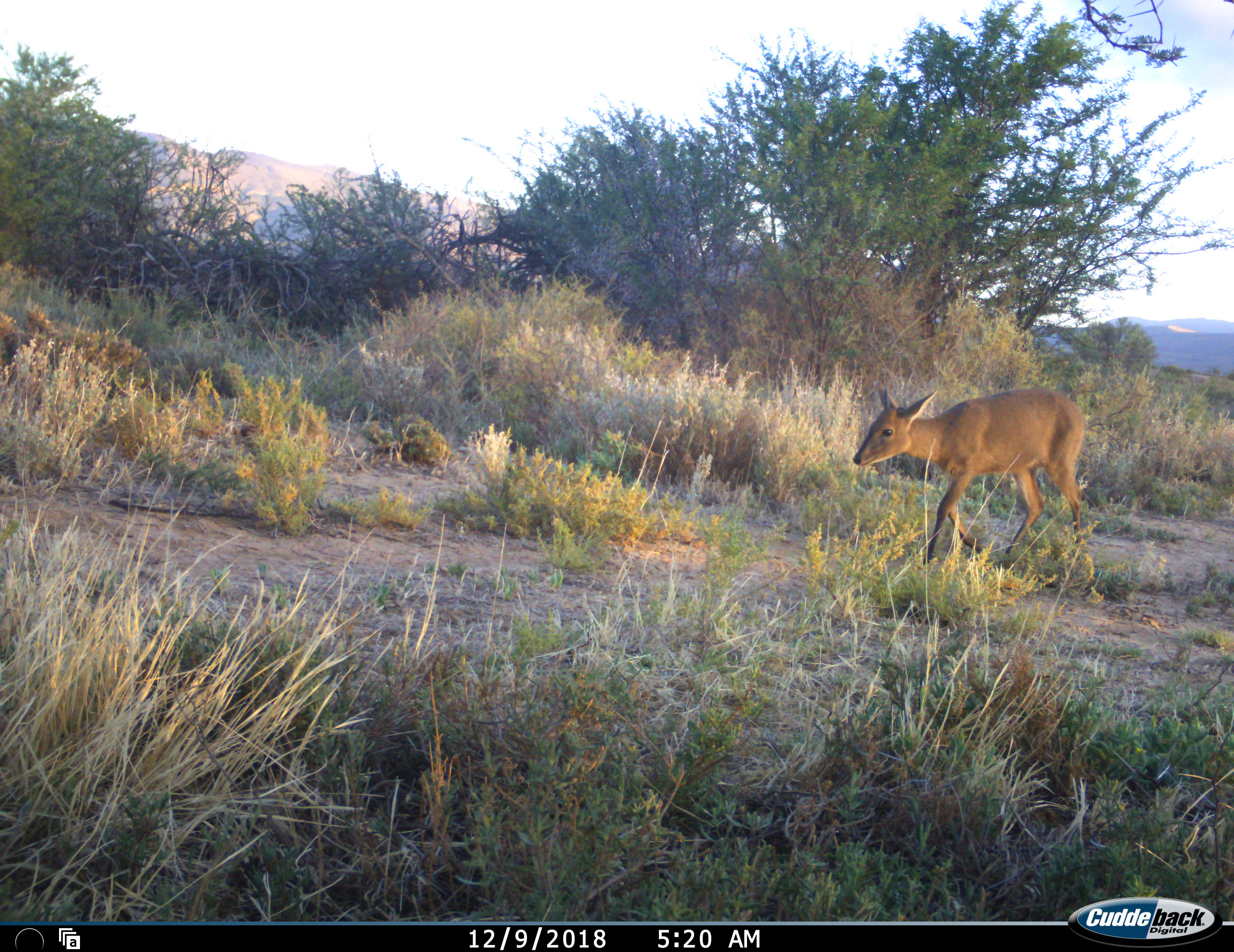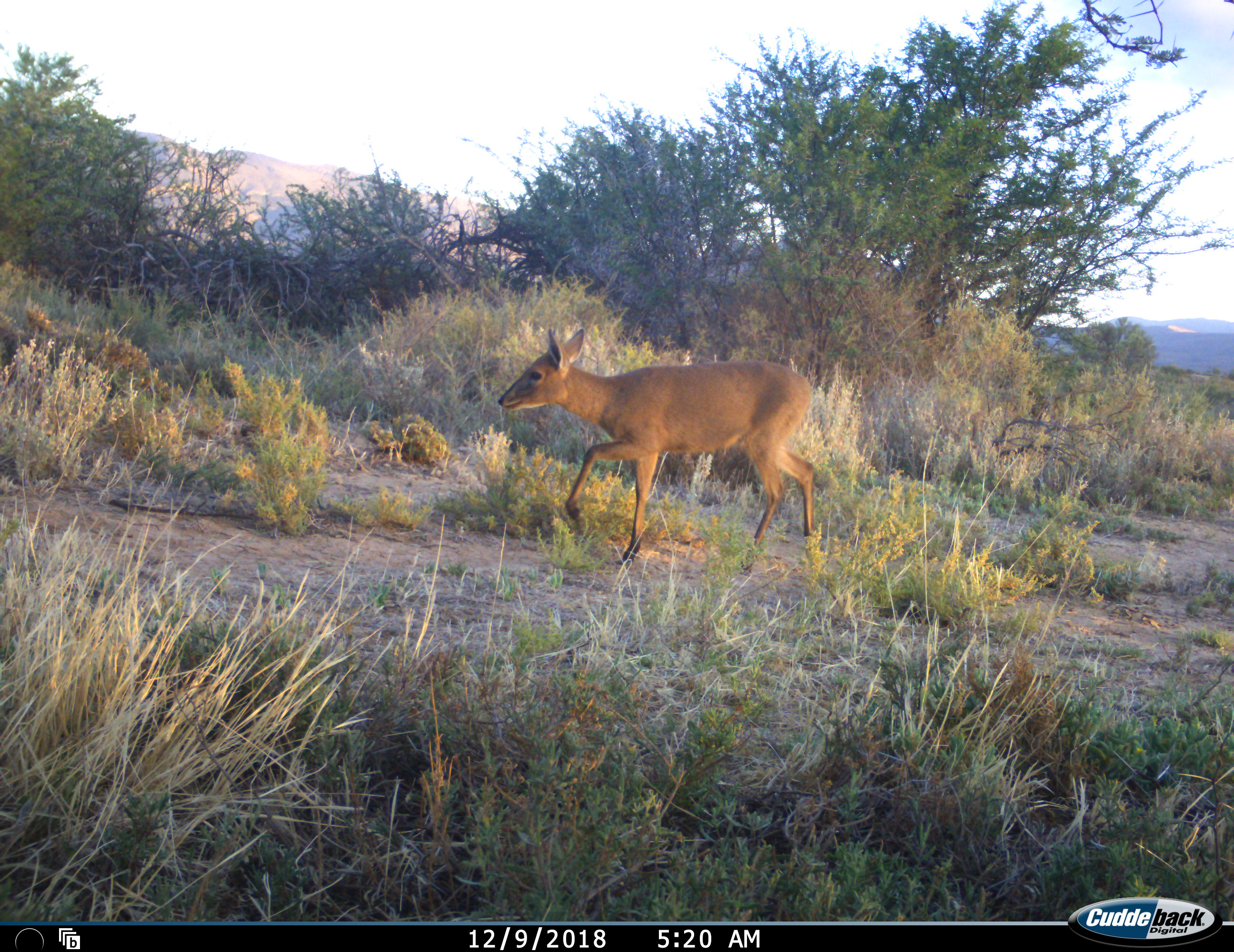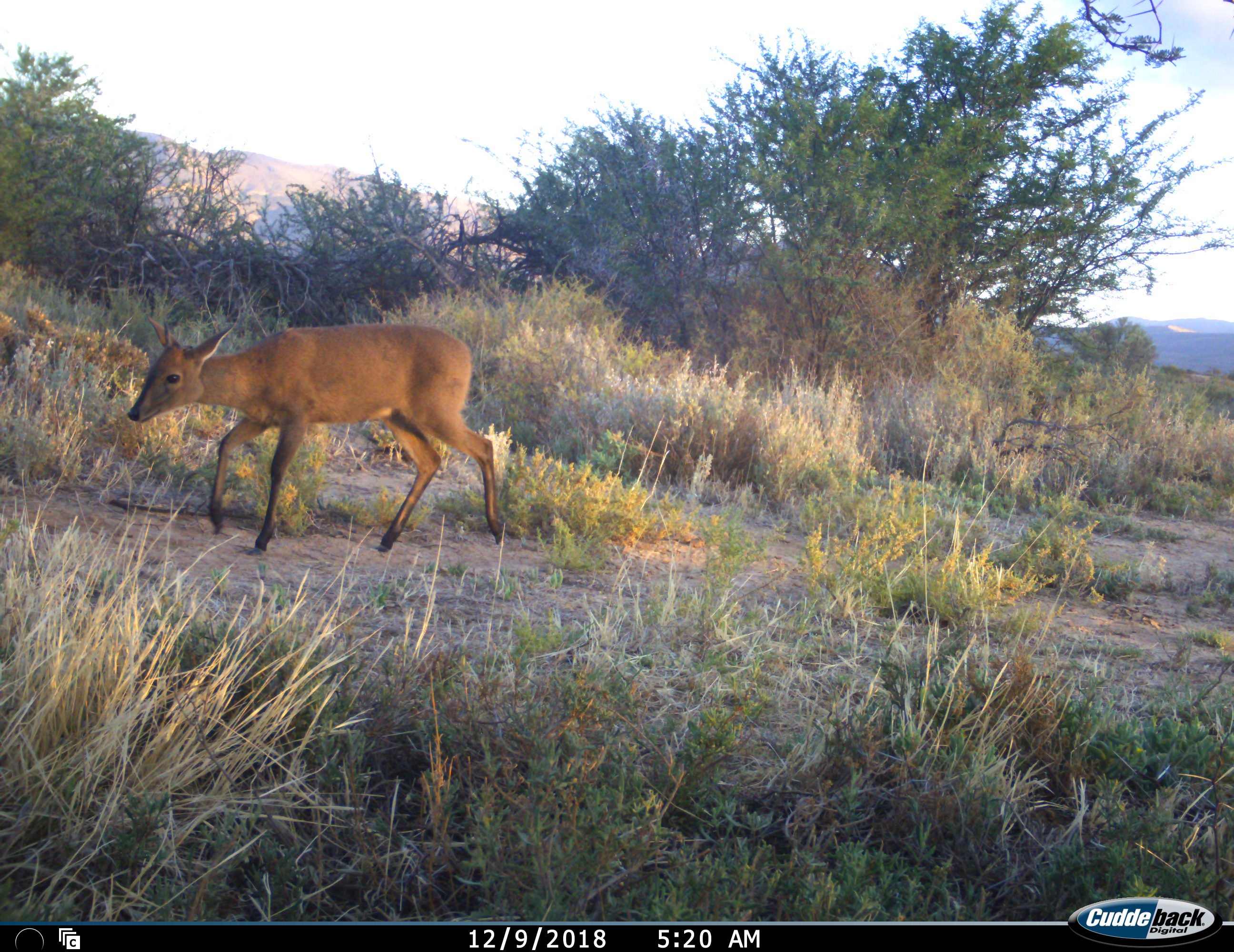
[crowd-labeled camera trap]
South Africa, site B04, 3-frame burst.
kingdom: Animalia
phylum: Chordata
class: Mammalia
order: Artiodactyla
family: Bovidae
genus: Sylvicapra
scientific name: Sylvicapra grimmia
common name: common grey duiker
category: duikercommongrey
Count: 1.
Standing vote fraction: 20%.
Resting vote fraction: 0%.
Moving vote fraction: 100%.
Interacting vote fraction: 0%.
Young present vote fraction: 0%.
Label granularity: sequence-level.